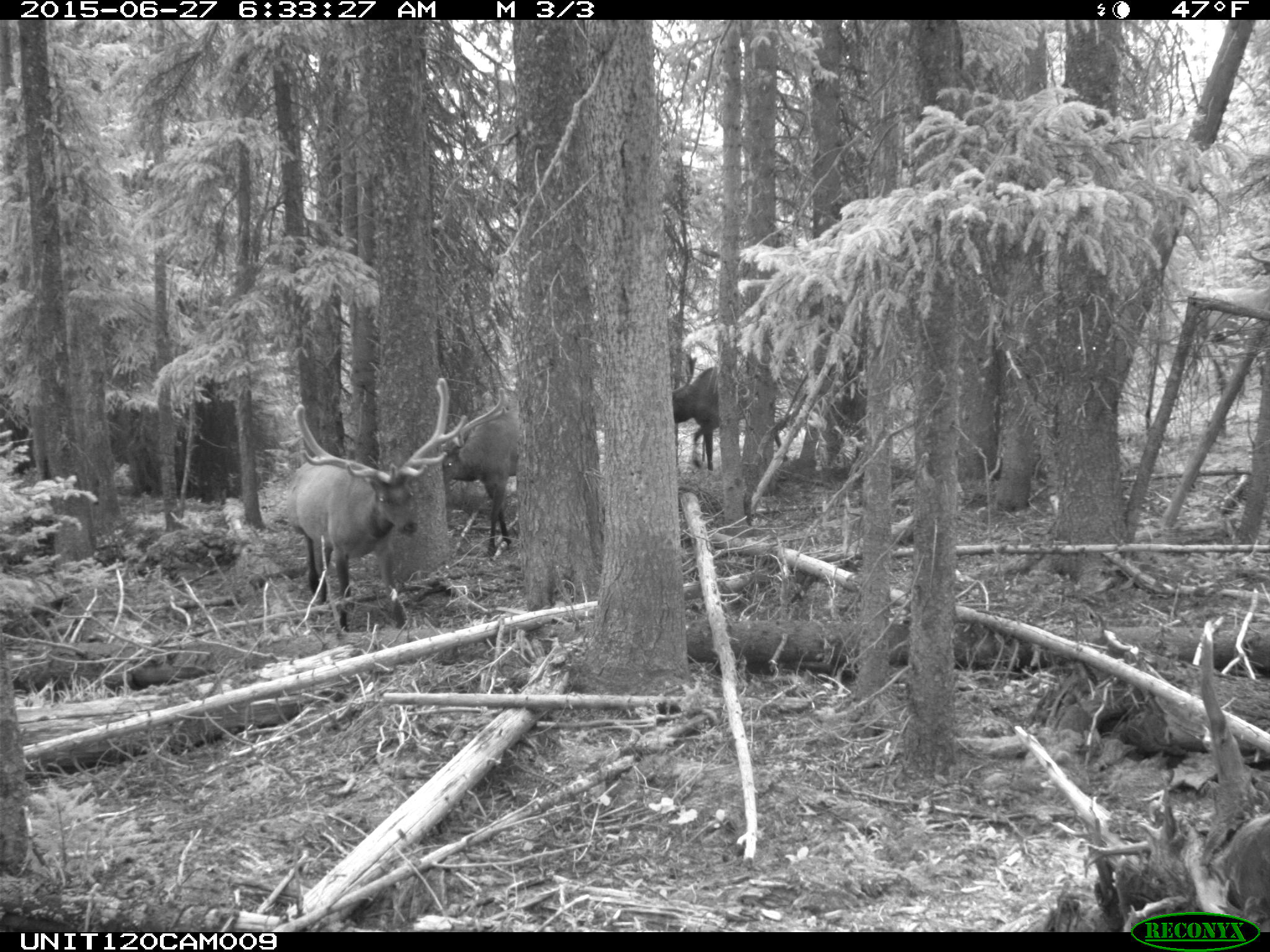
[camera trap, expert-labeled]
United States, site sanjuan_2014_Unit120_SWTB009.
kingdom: Animalia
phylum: Chordata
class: Mammalia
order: Artiodactyla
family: Cervidae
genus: Cervus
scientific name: Cervus elaphus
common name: red deer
Cervus elaphus (red deer).